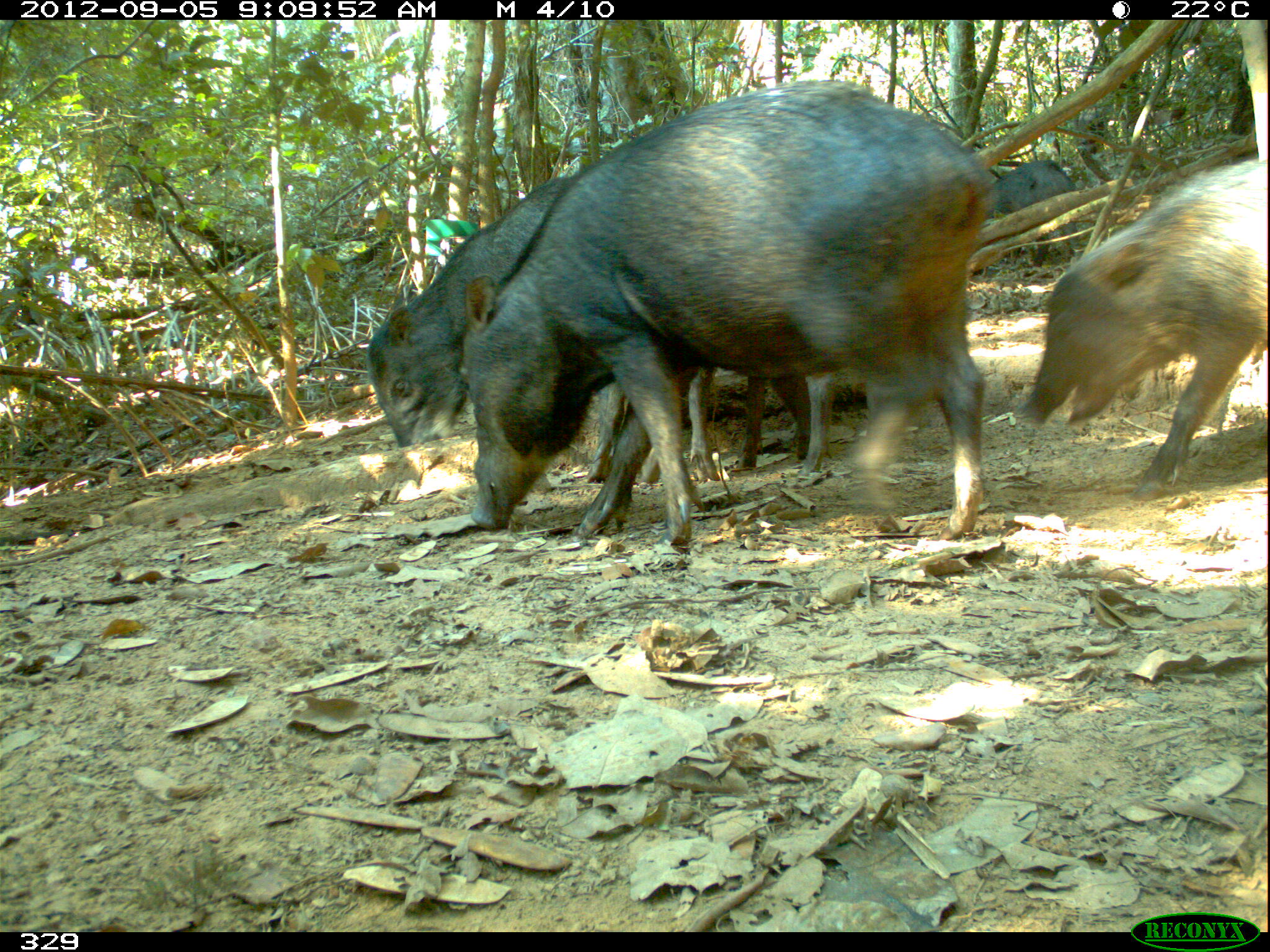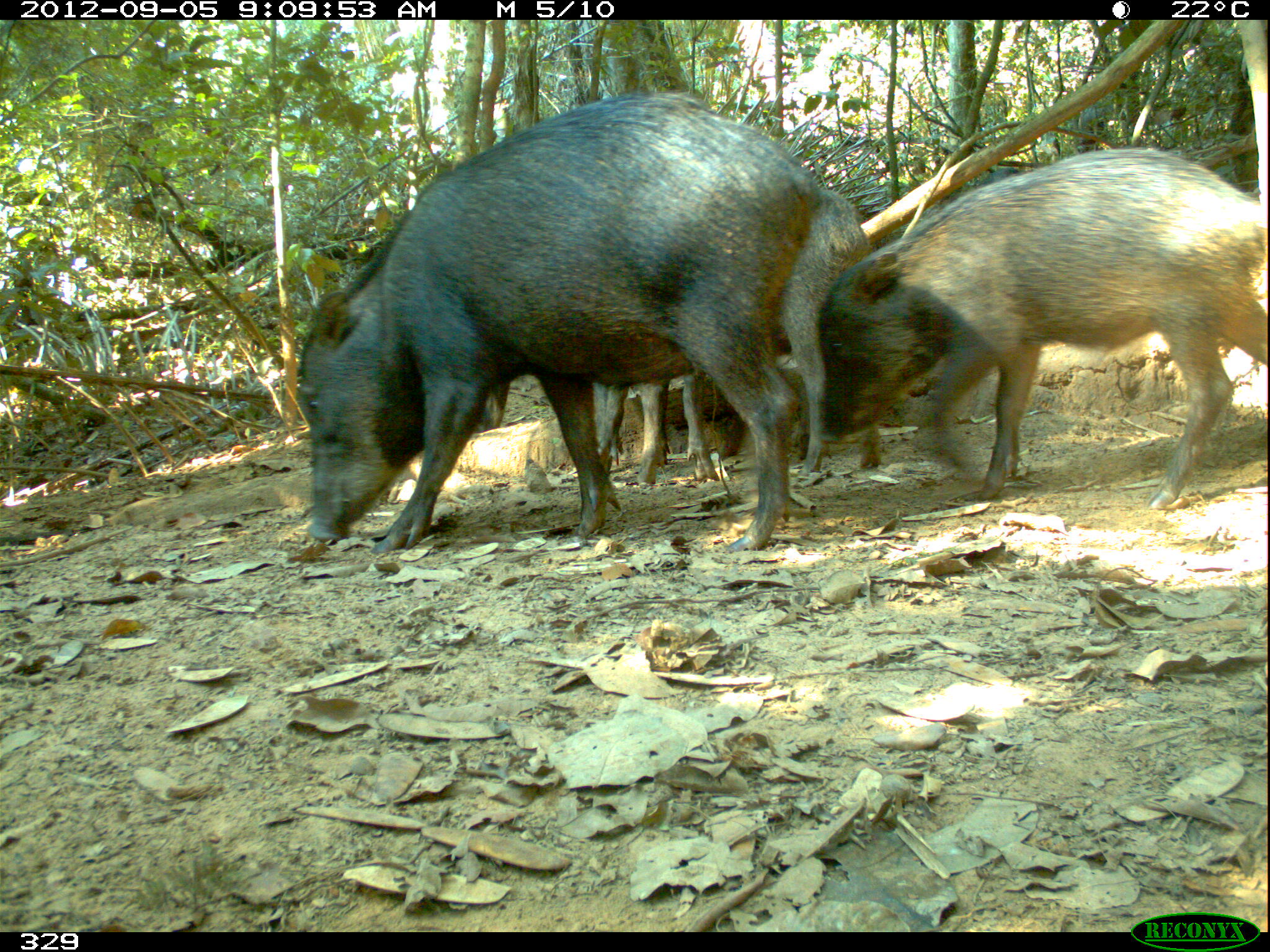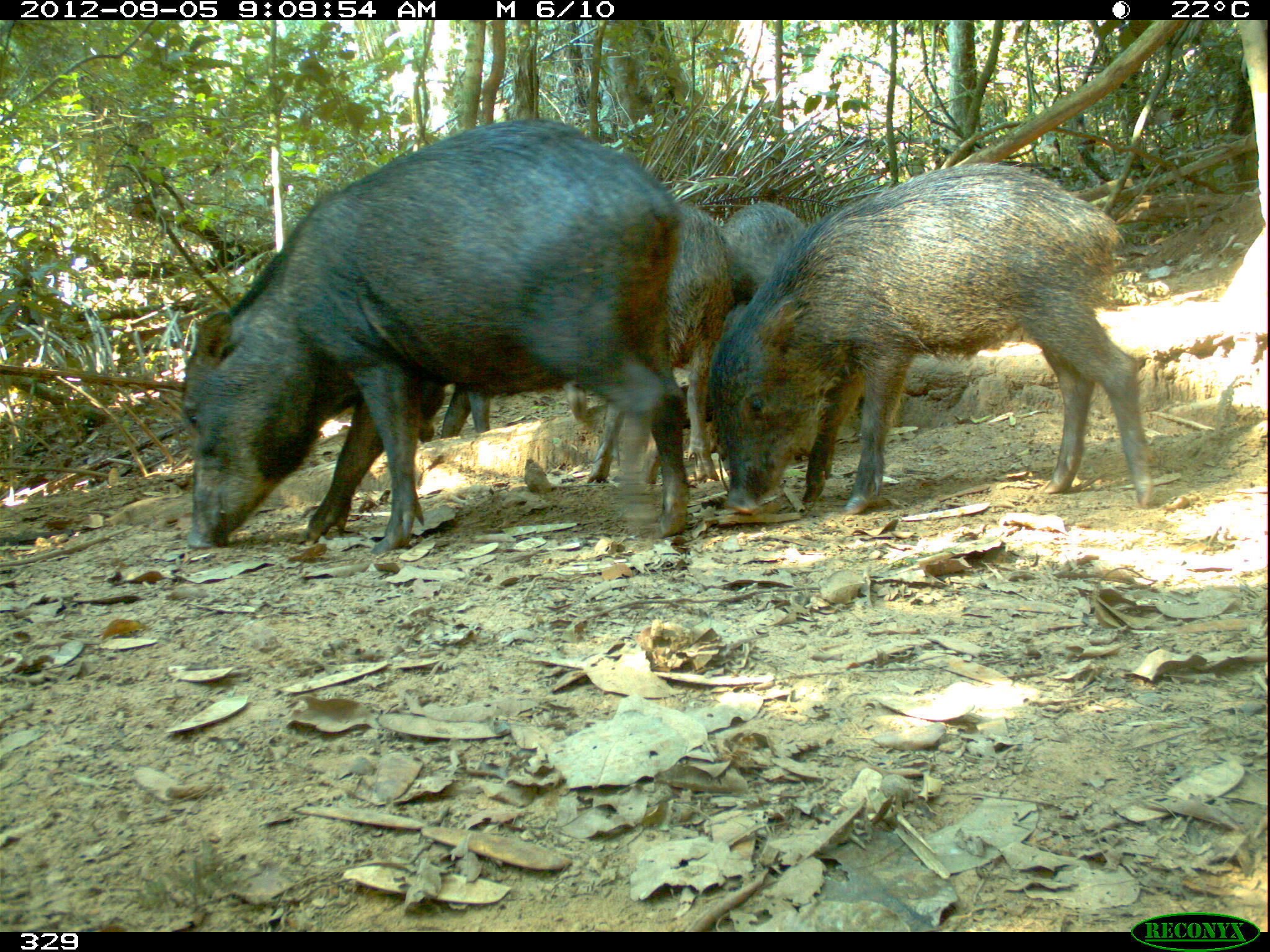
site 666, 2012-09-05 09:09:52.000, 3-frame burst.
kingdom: Animalia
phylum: Chordata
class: Mammalia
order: Artiodactyla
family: Tayassuidae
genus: Tayassu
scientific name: Tayassu pecari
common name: white-lipped peccary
Tayassu pecari (white-lipped peccary).